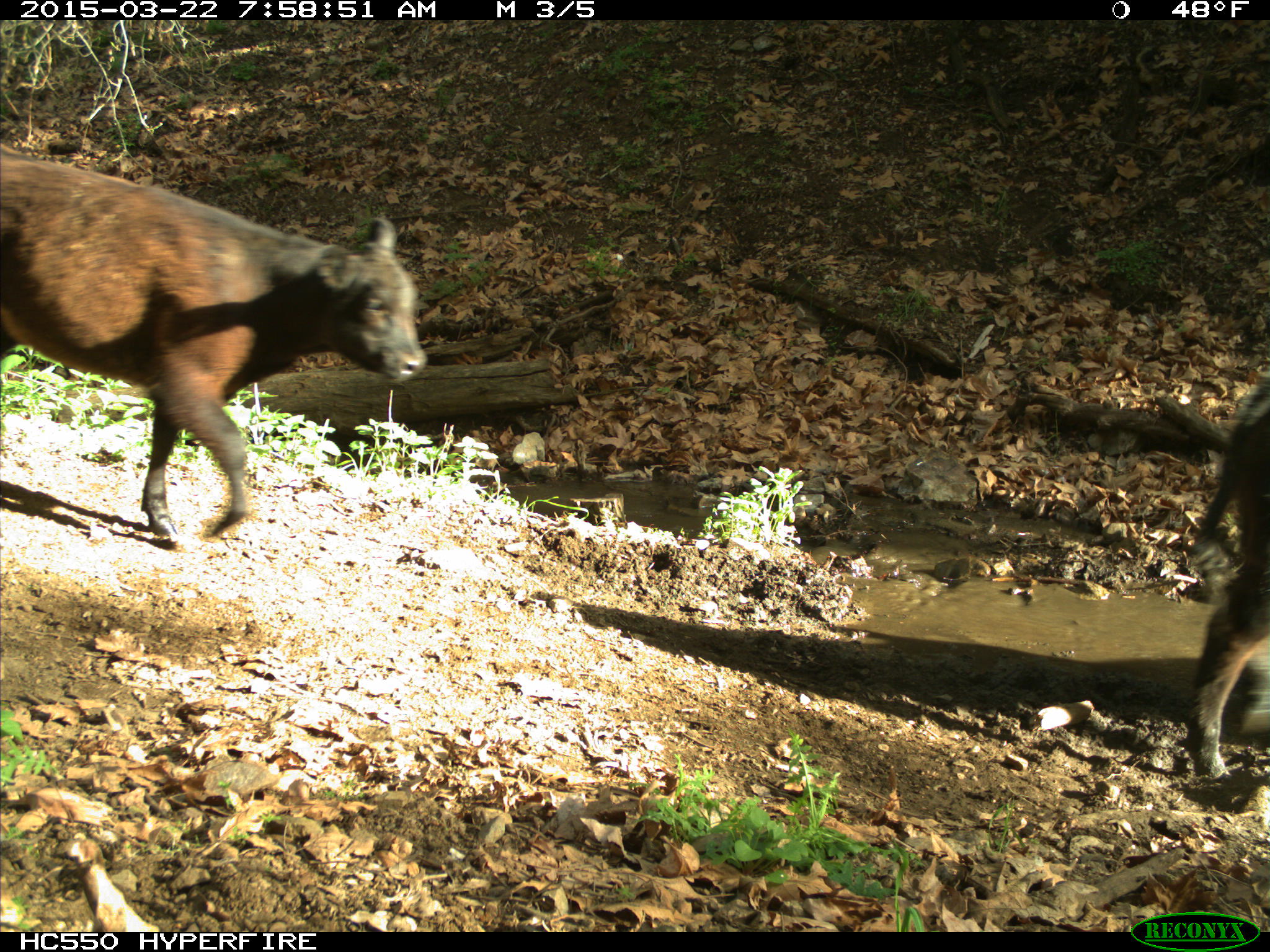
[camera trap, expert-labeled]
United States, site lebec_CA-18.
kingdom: Animalia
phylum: Chordata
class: Mammalia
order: Artiodactyla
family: Bovidae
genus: Bos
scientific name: Bos taurus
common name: domestic cow